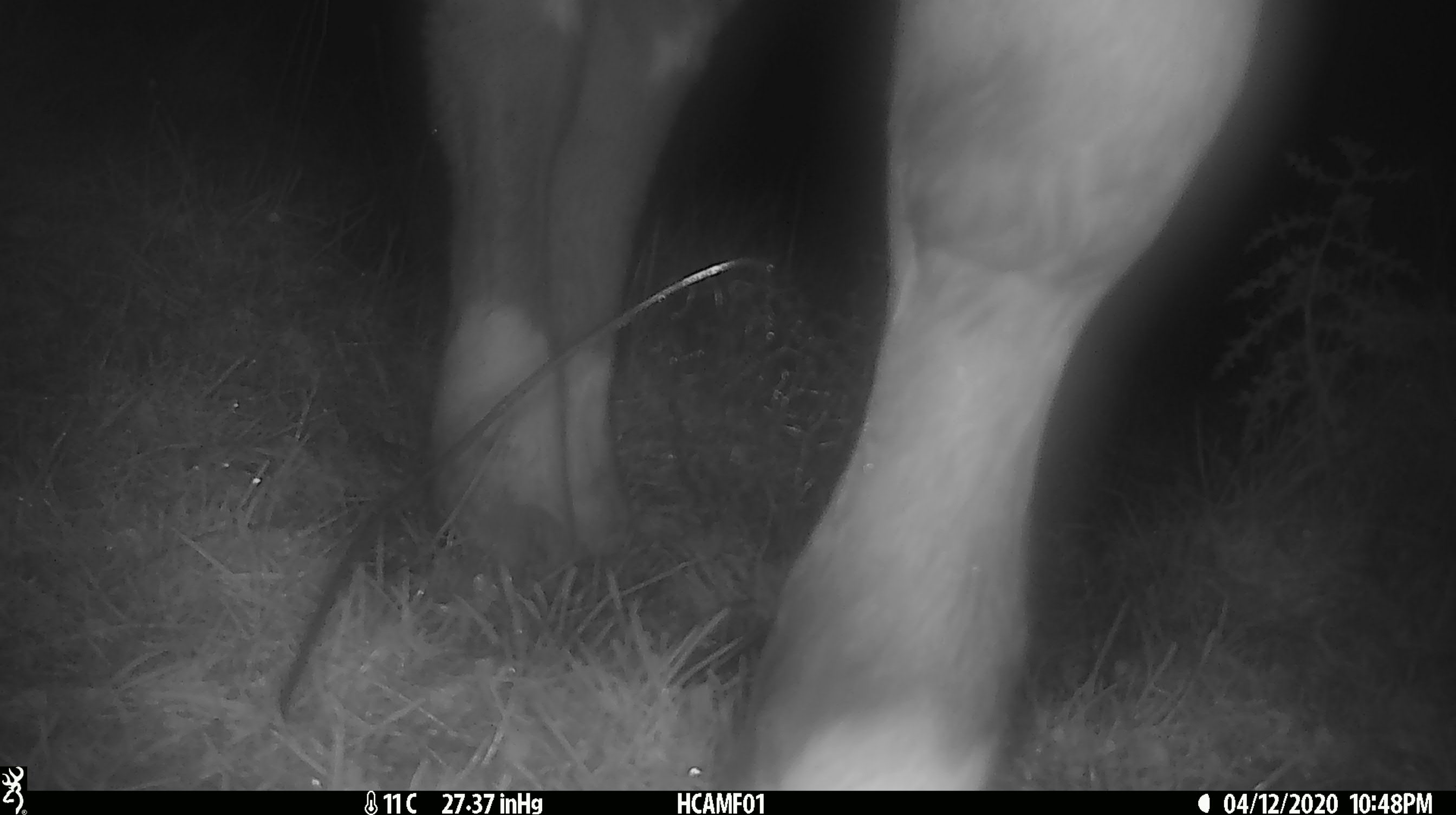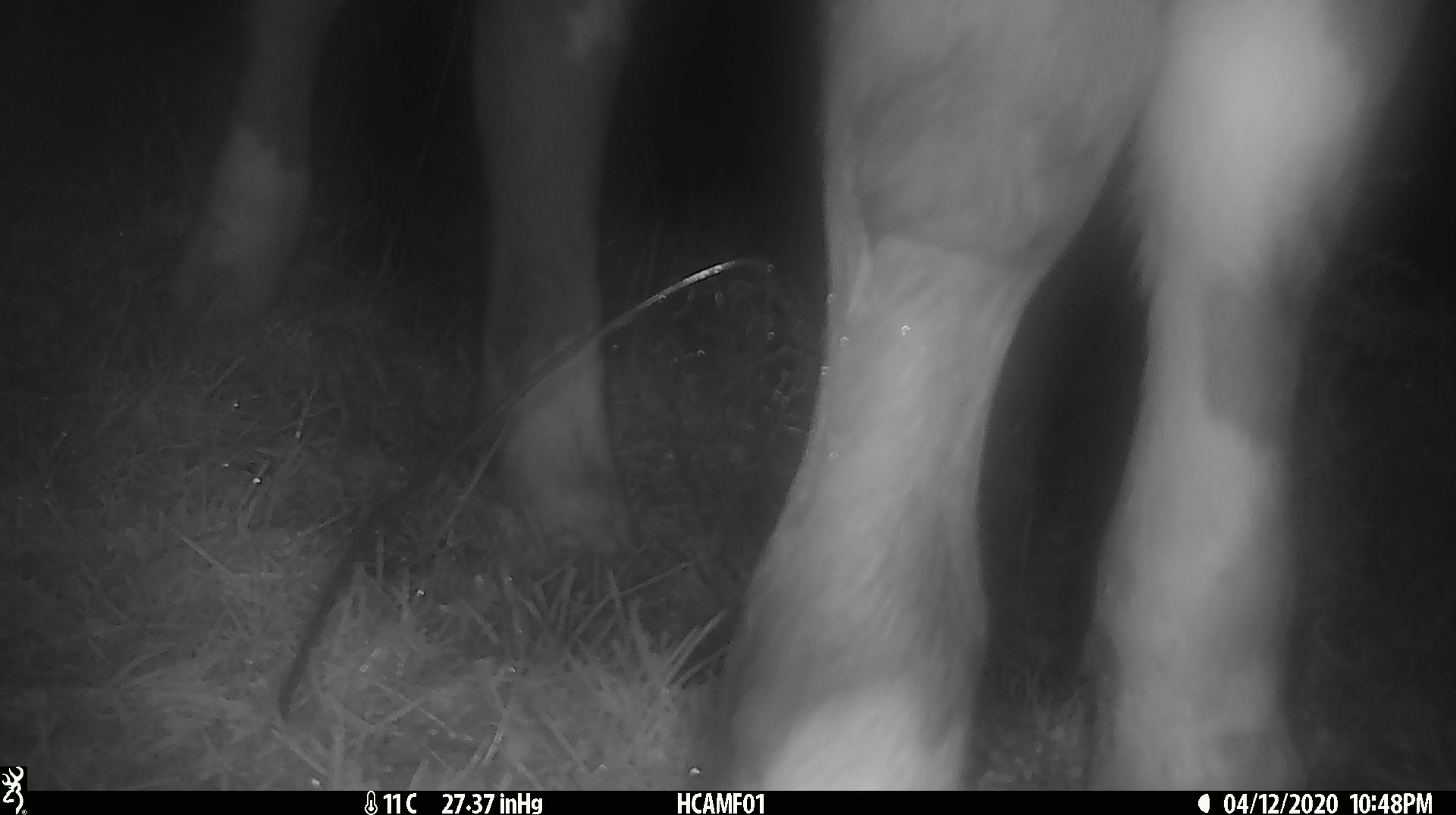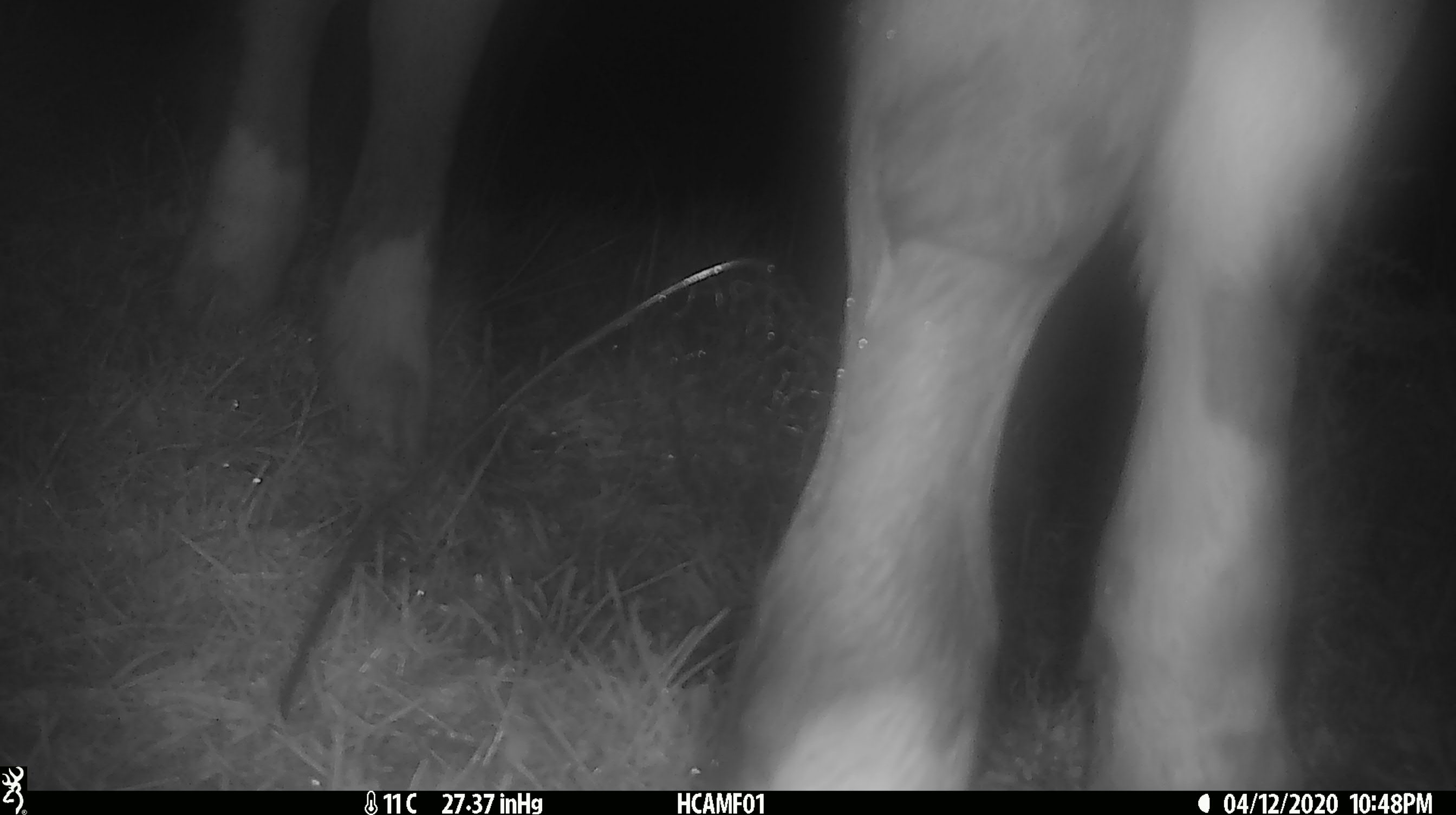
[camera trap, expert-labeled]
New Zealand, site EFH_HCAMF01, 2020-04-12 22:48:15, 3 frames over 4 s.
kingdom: Animalia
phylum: Chordata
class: Mammalia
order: Artiodactyla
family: Bovidae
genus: Bos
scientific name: Bos taurus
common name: domestic cow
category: cow